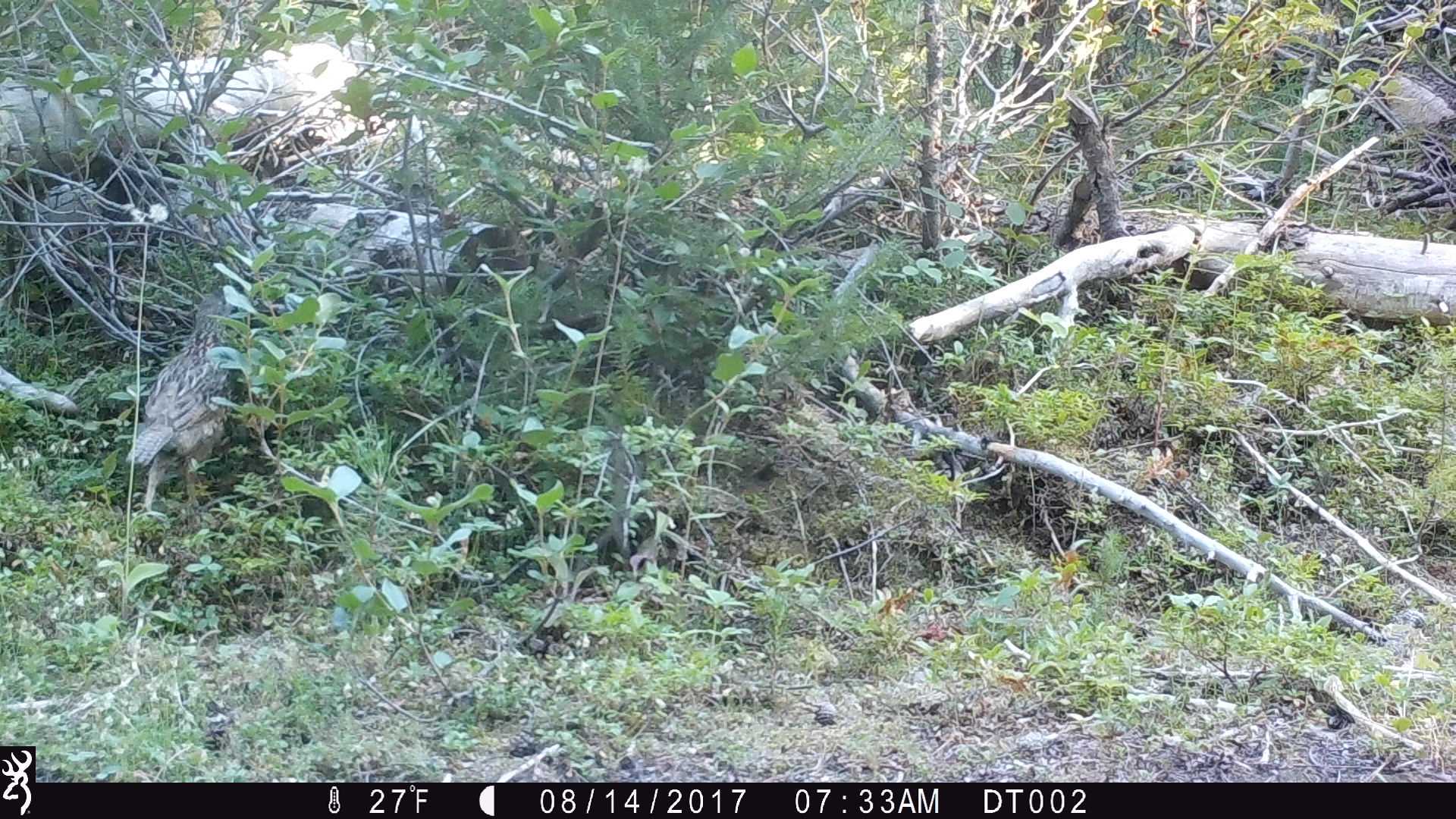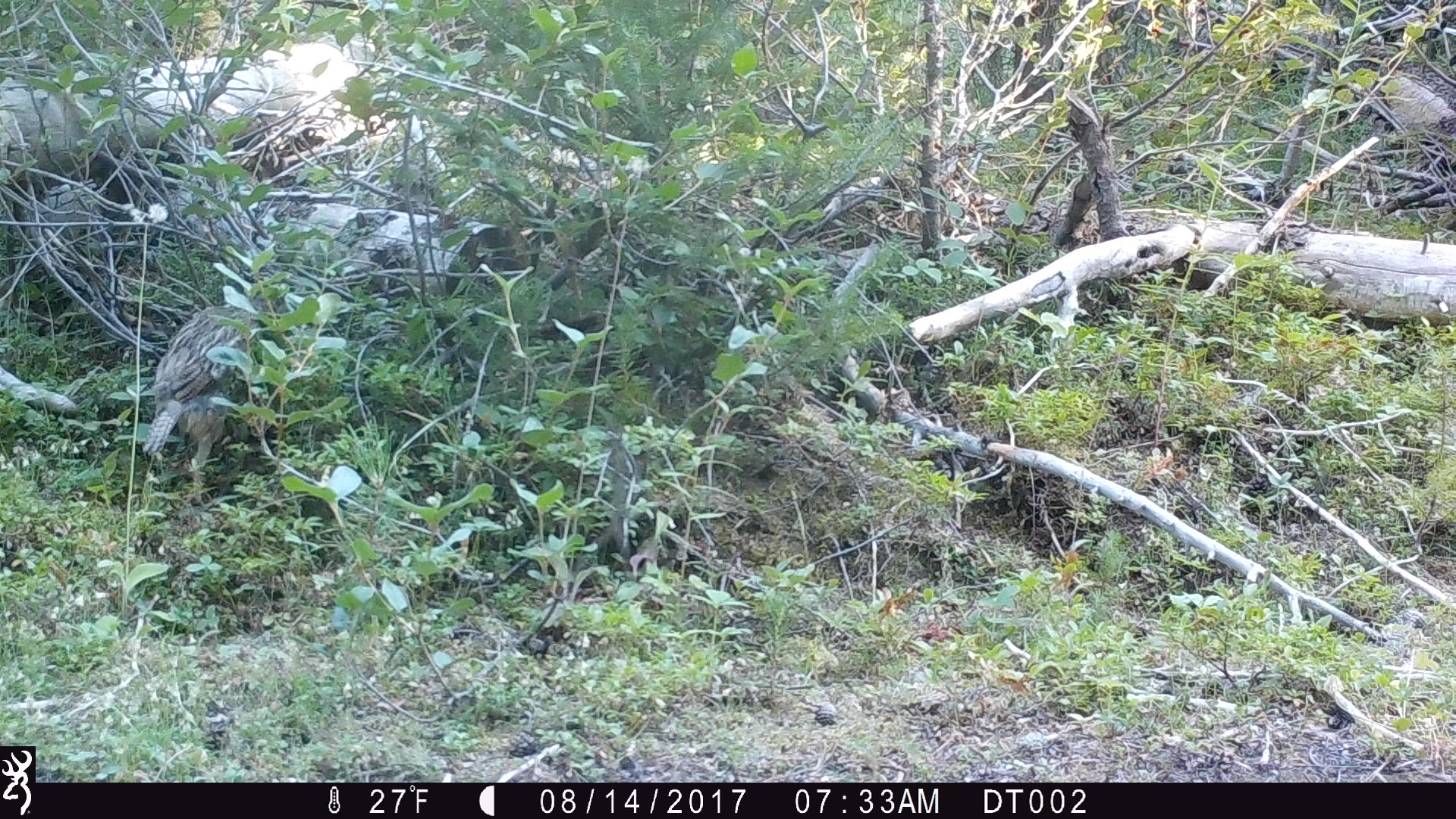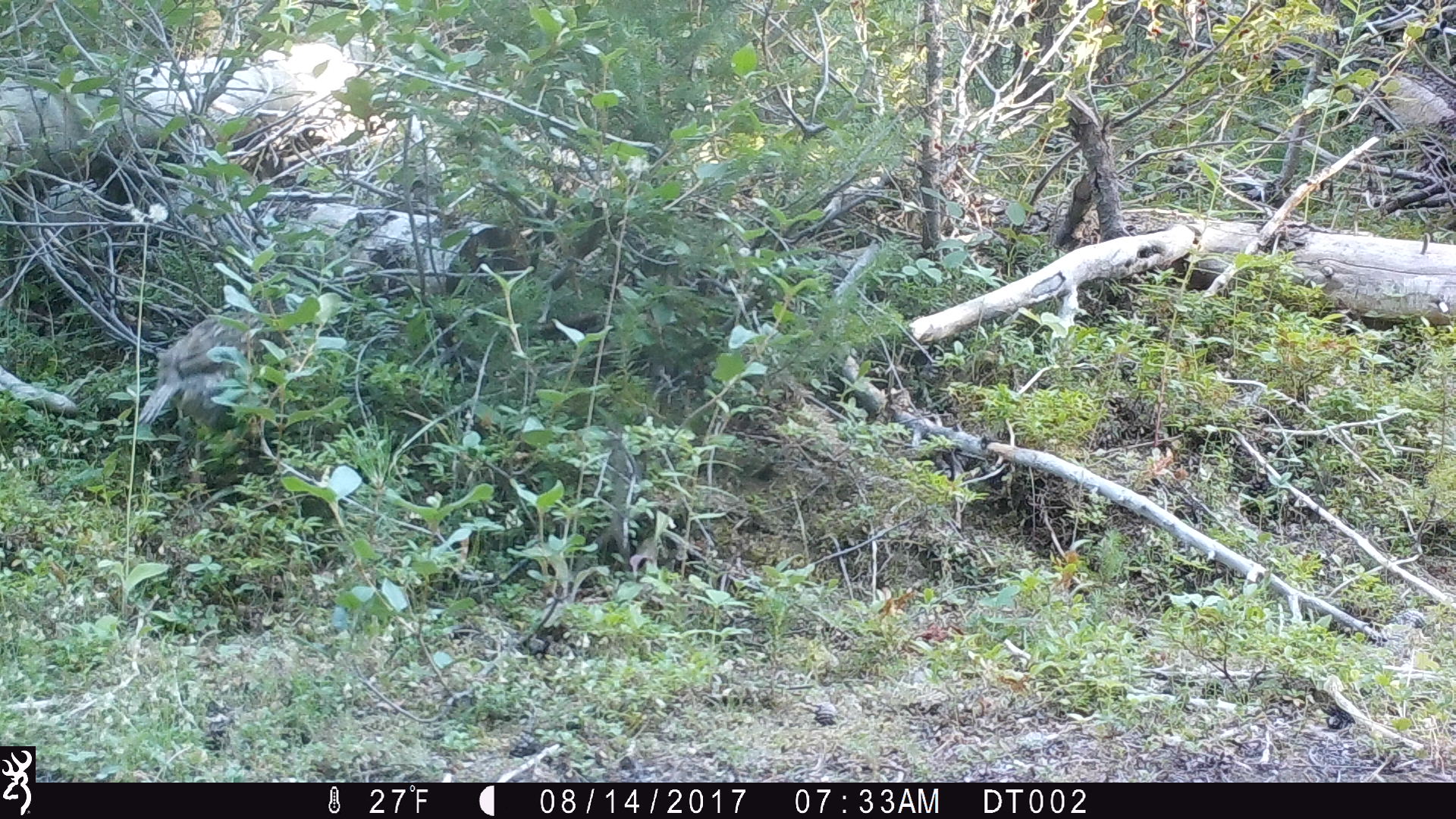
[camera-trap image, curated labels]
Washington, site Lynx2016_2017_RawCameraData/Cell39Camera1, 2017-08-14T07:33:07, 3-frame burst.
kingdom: Animalia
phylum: Chordata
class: Aves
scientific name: Aves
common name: birds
Aves (birds). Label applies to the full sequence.